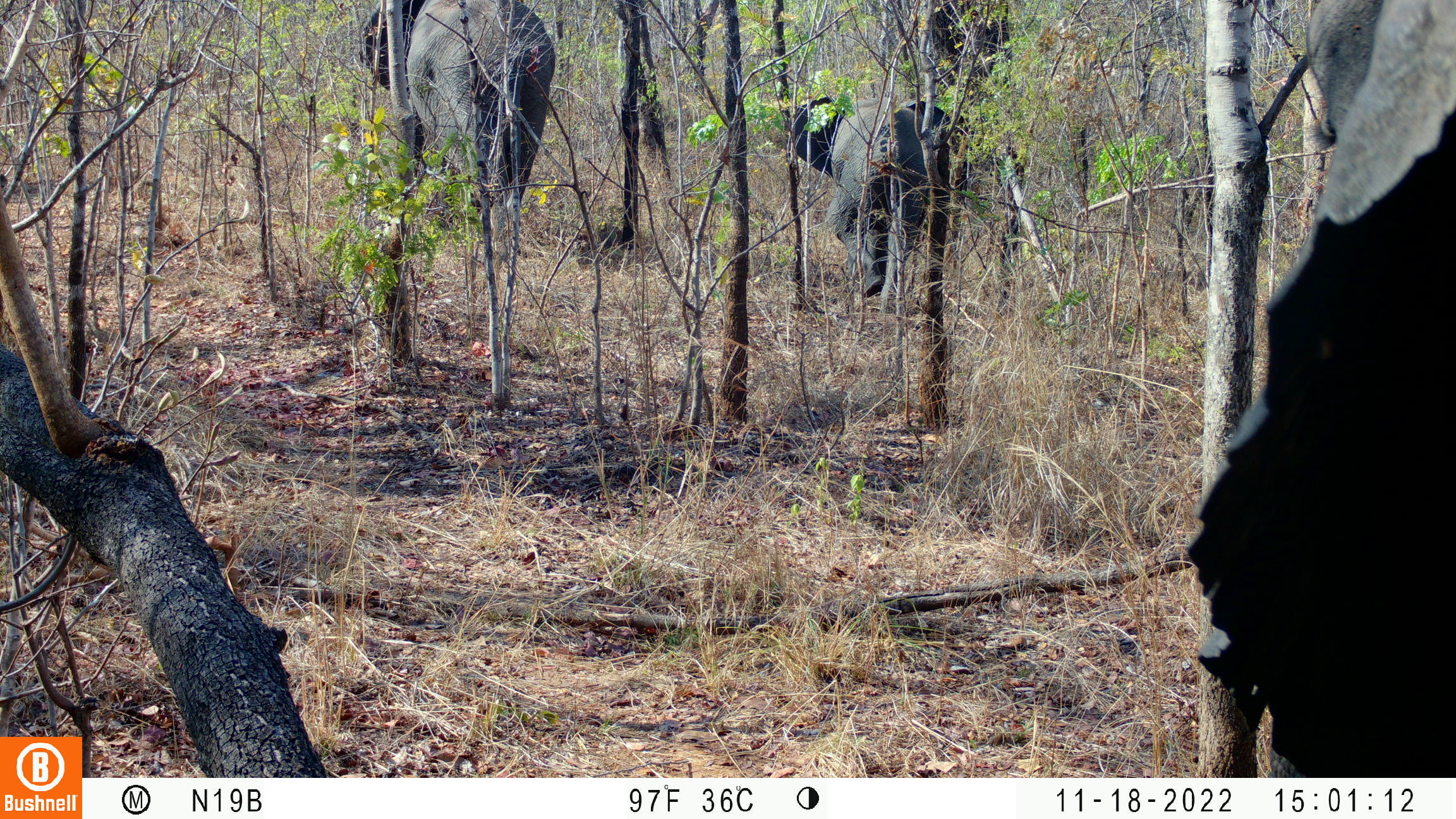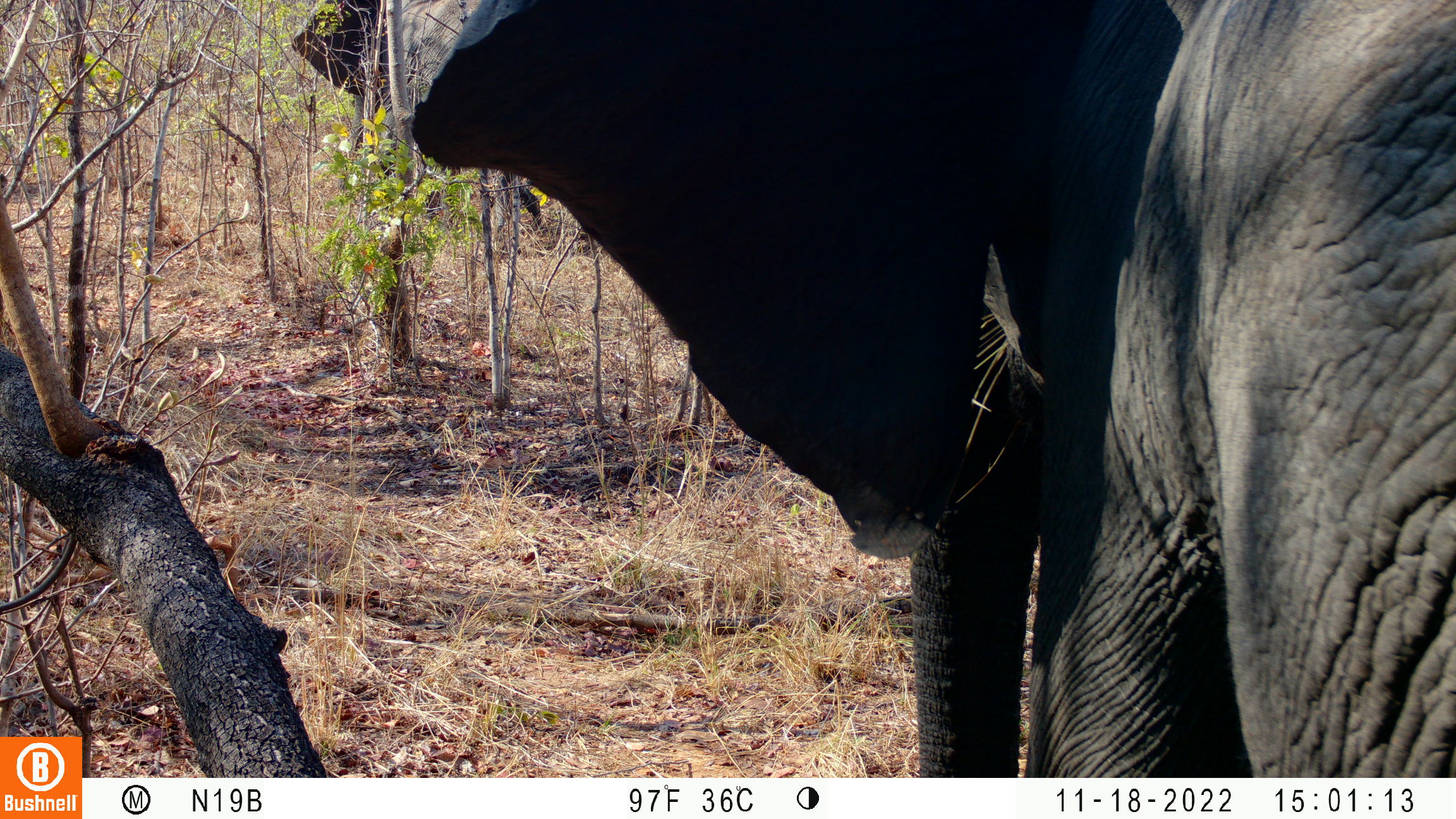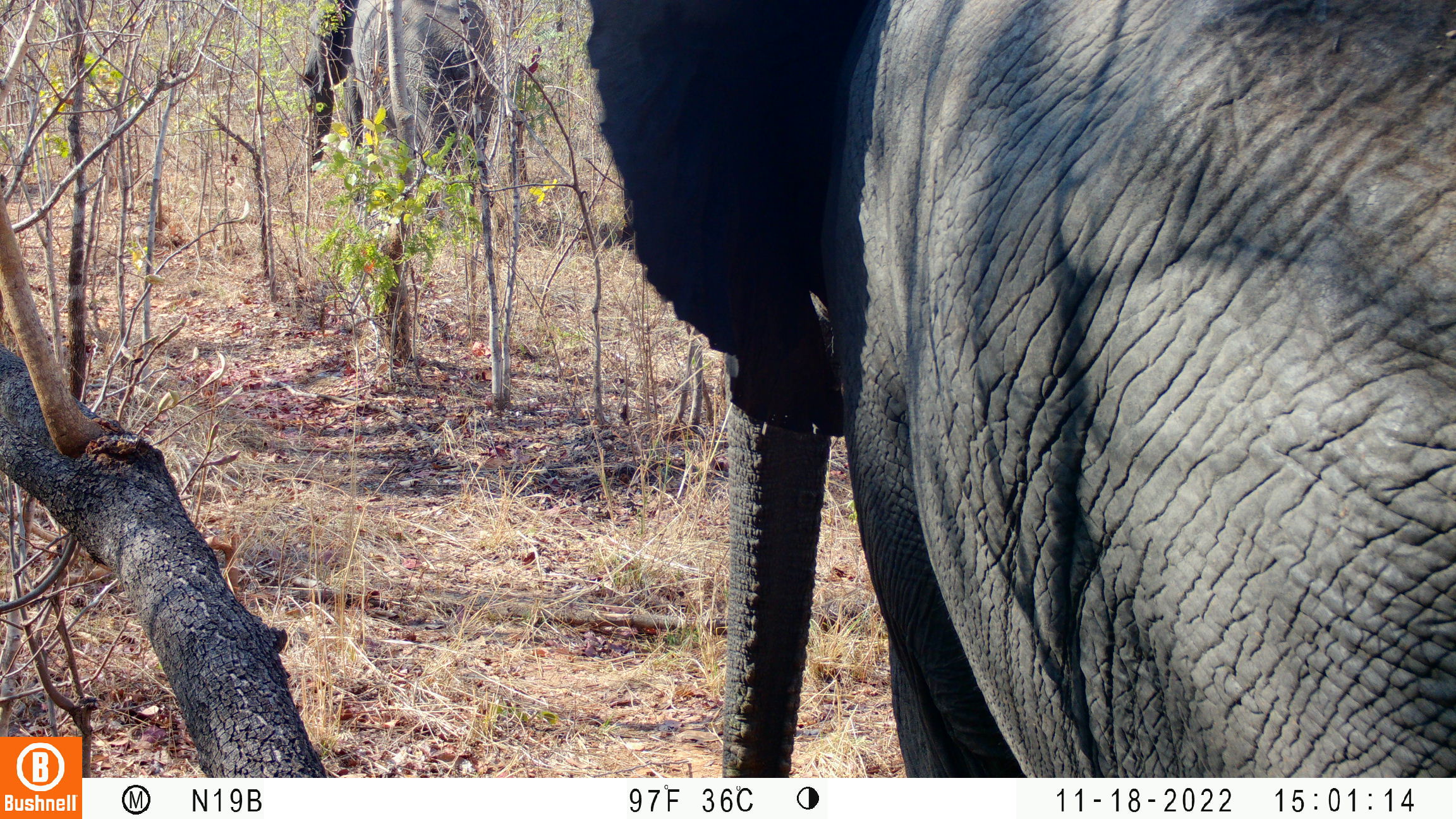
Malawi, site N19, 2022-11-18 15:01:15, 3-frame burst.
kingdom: Animalia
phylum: Chordata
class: Mammalia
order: Proboscidea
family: Elephantidae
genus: Loxodonta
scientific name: Loxodonta africana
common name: african savanna elephant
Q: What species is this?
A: African savanna elephant (Loxodonta africana).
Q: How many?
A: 3.